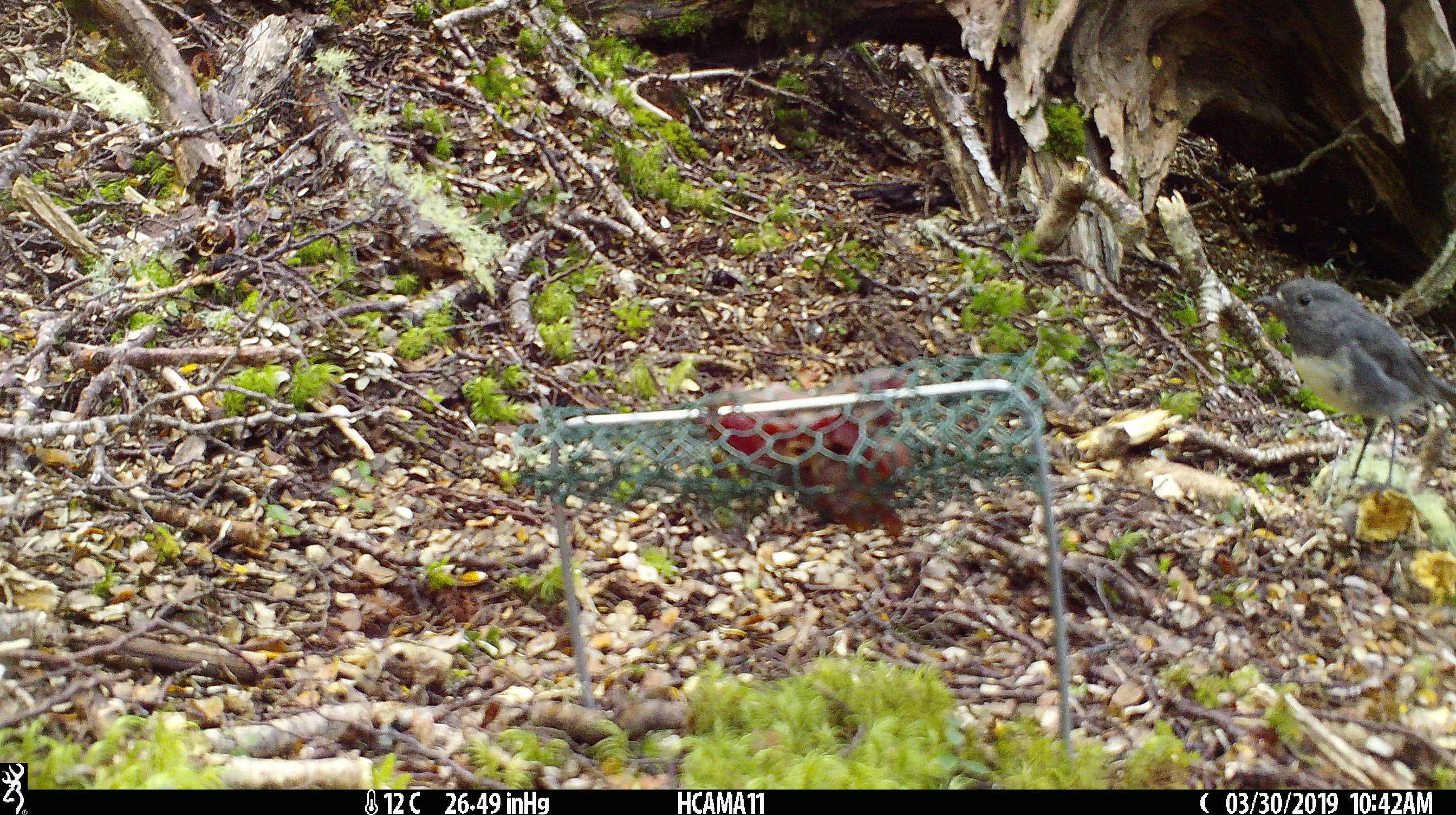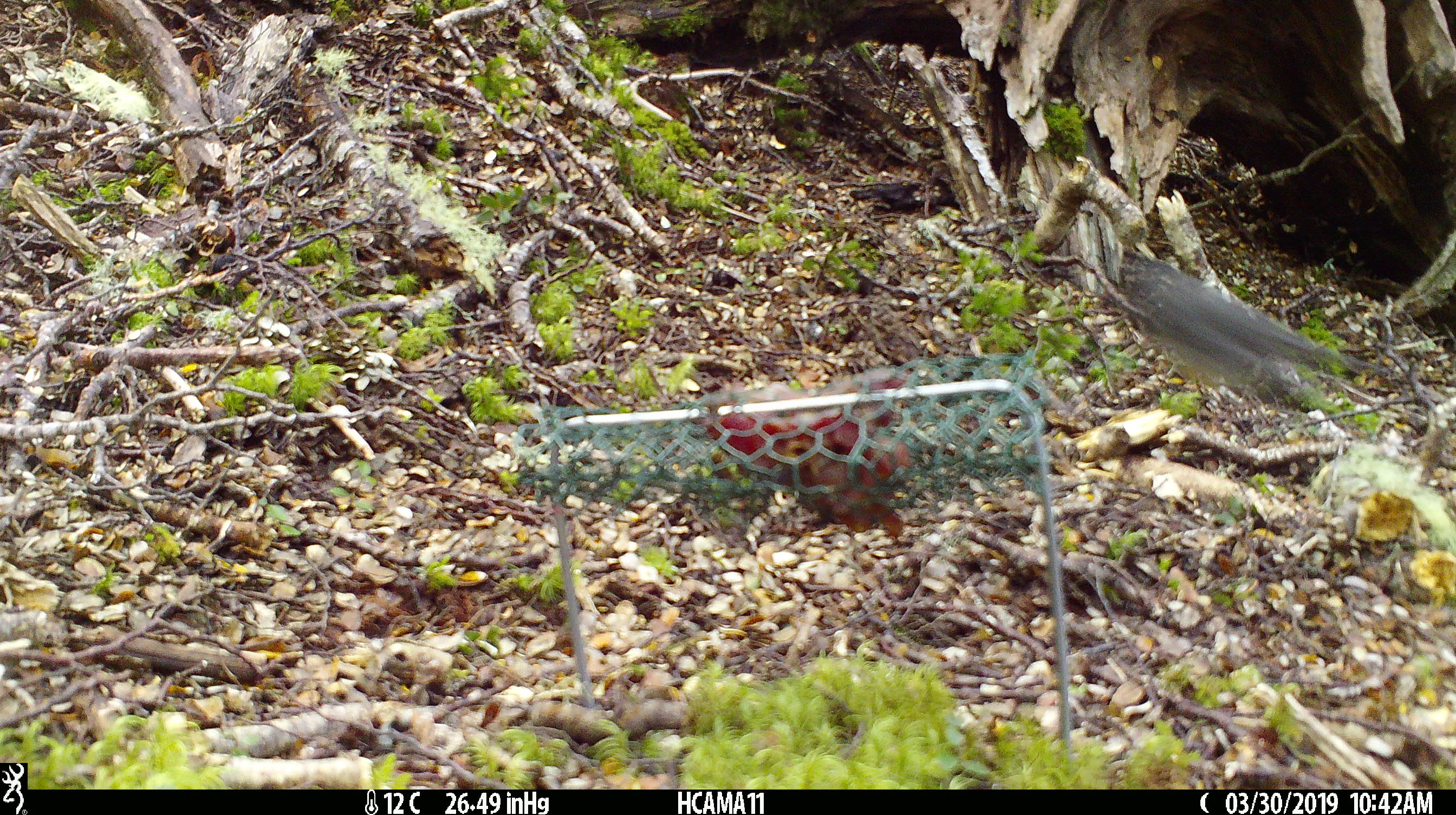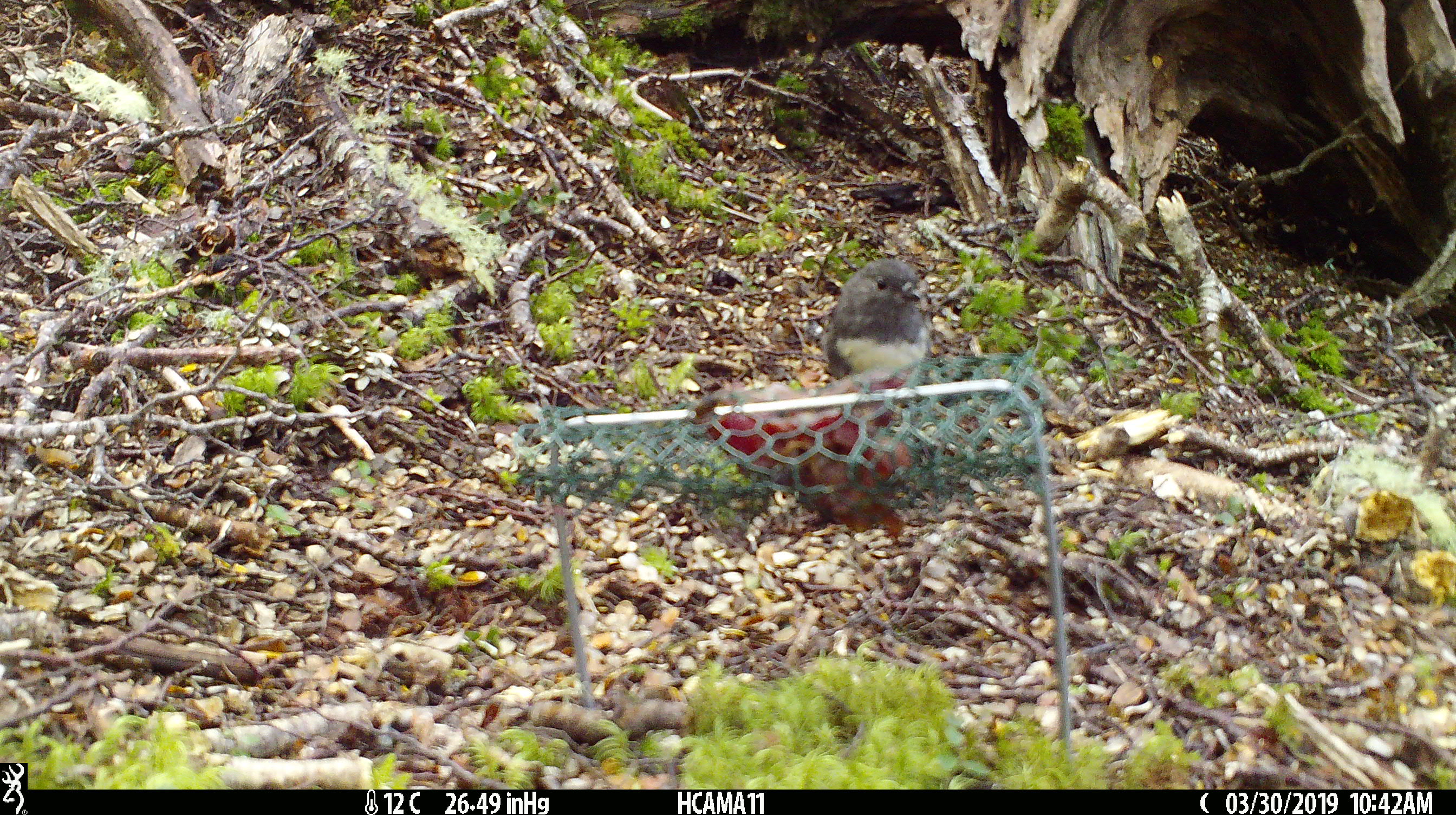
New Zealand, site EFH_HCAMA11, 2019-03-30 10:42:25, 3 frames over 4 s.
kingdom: Animalia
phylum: Chordata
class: Aves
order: Passeriformes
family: Petroicidae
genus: Petroica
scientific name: Petroica australis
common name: new zealand robin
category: robin